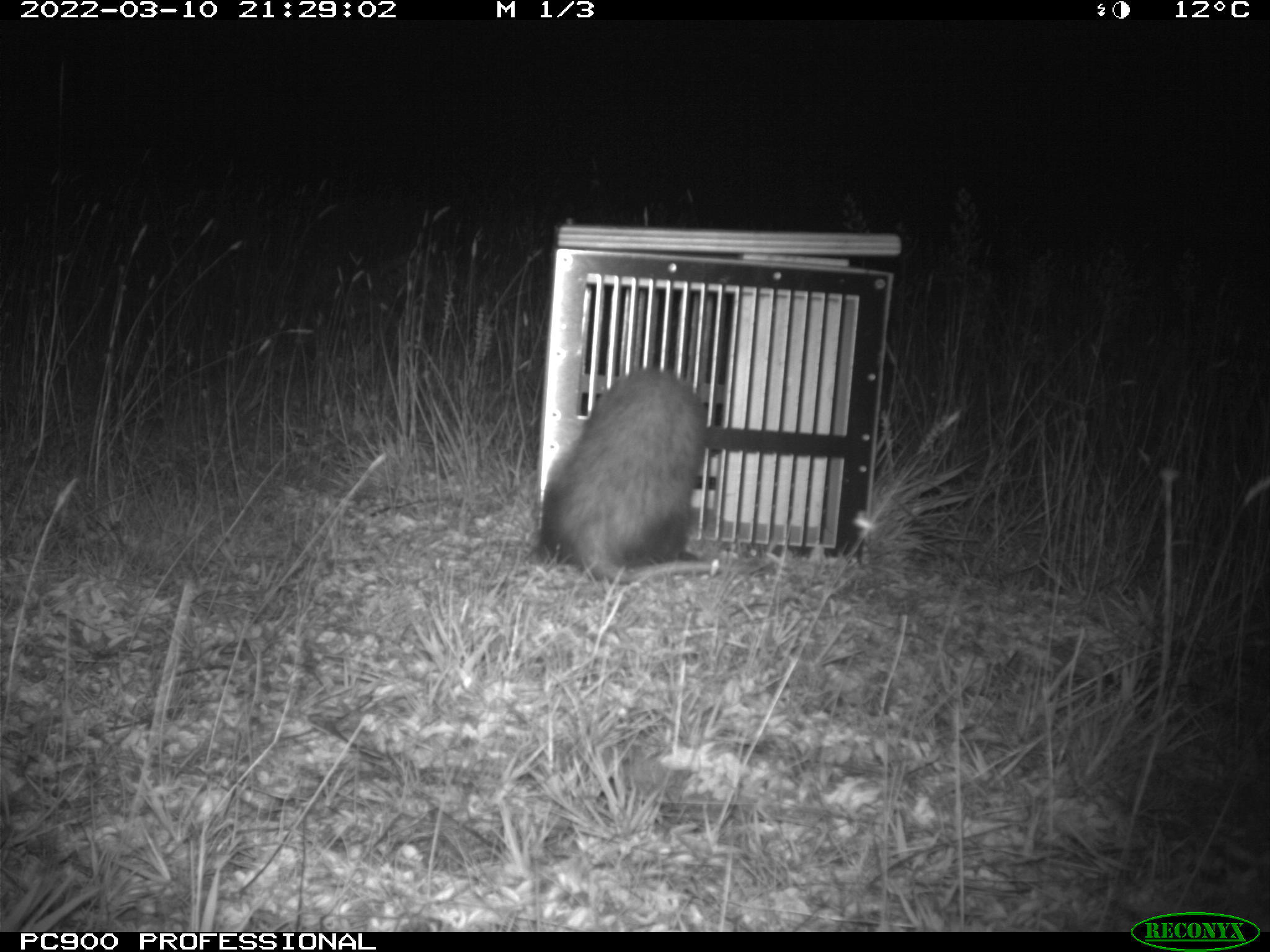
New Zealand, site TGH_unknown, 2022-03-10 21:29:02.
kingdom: Animalia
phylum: Chordata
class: Mammalia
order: Carnivora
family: Mustelidae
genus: Mustela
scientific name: Mustela furo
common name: ferret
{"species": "ferret (Mustela furo)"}